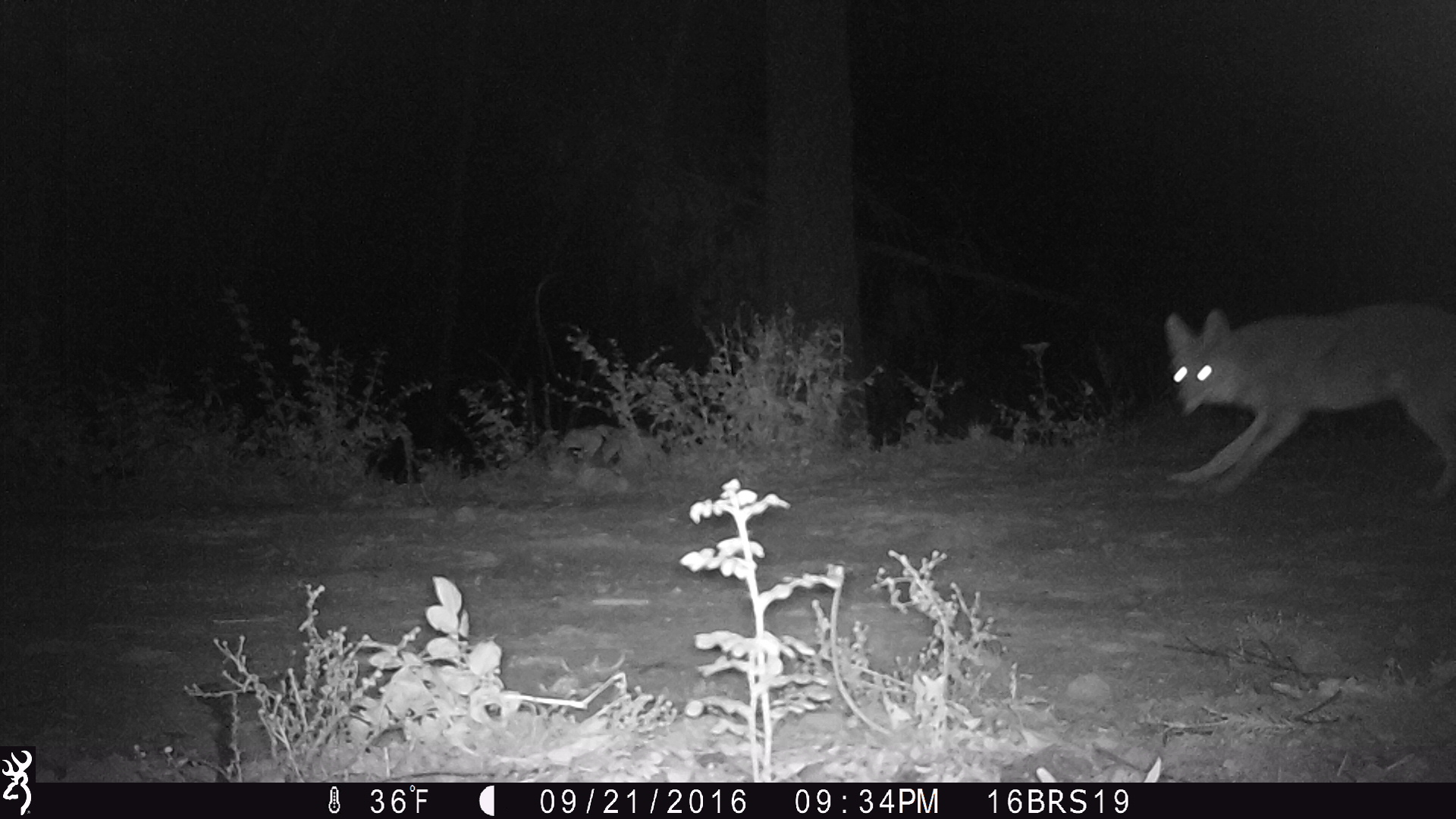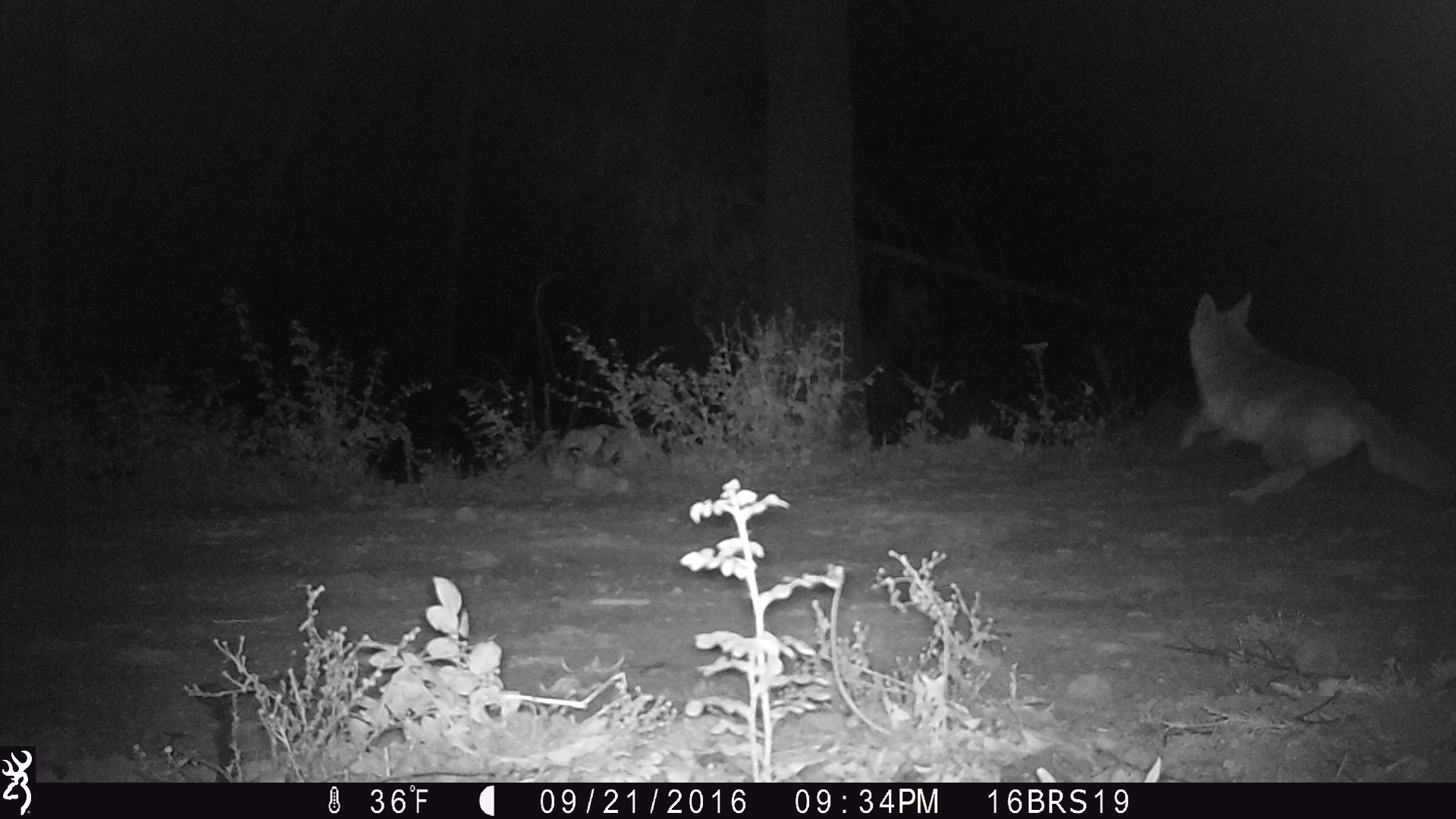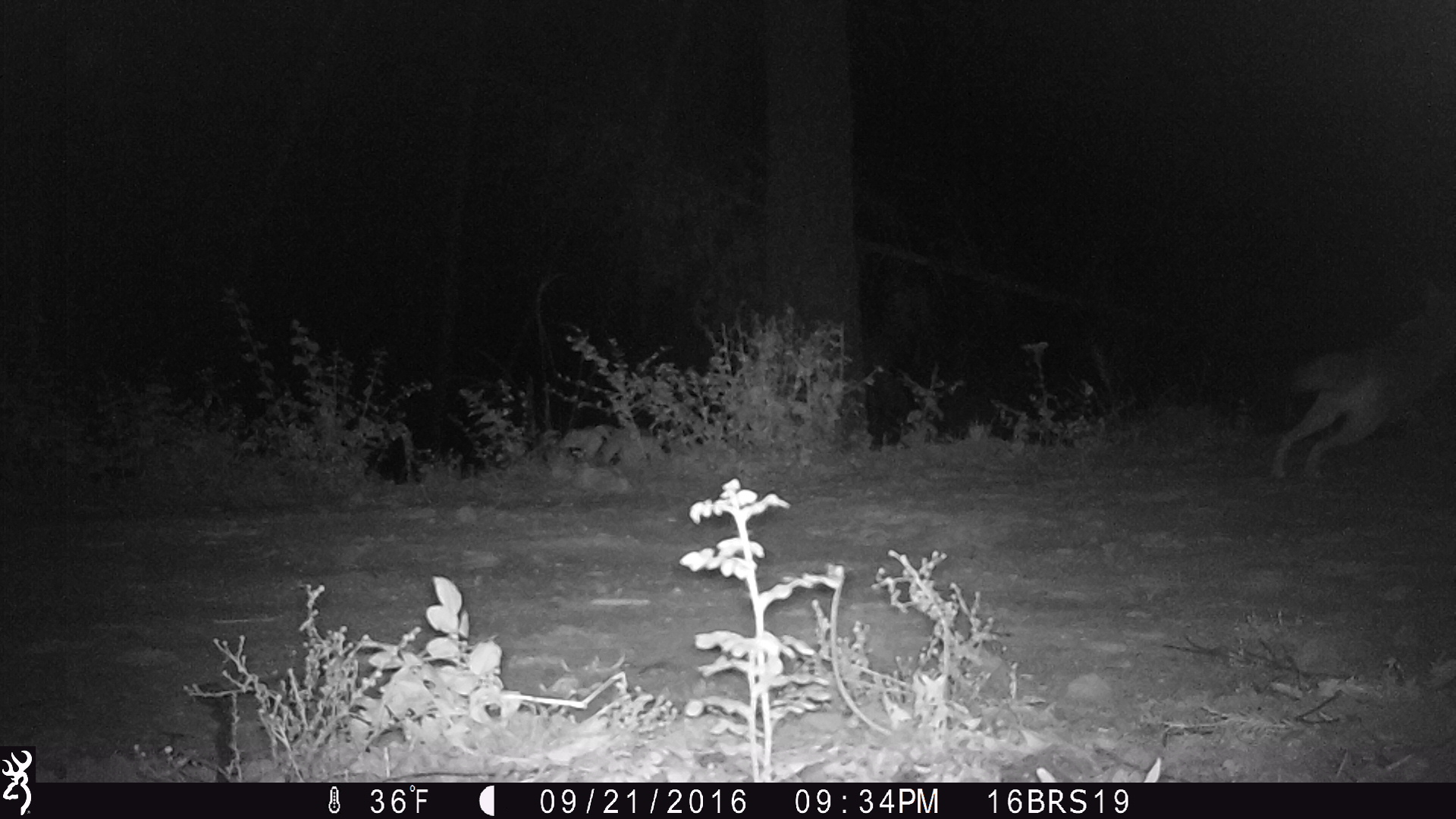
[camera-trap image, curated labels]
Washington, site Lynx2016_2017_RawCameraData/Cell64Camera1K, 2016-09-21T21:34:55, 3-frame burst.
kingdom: Animalia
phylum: Chordata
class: Mammalia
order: Carnivora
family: Canidae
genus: Canis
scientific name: Canis latrans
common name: coyote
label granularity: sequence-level